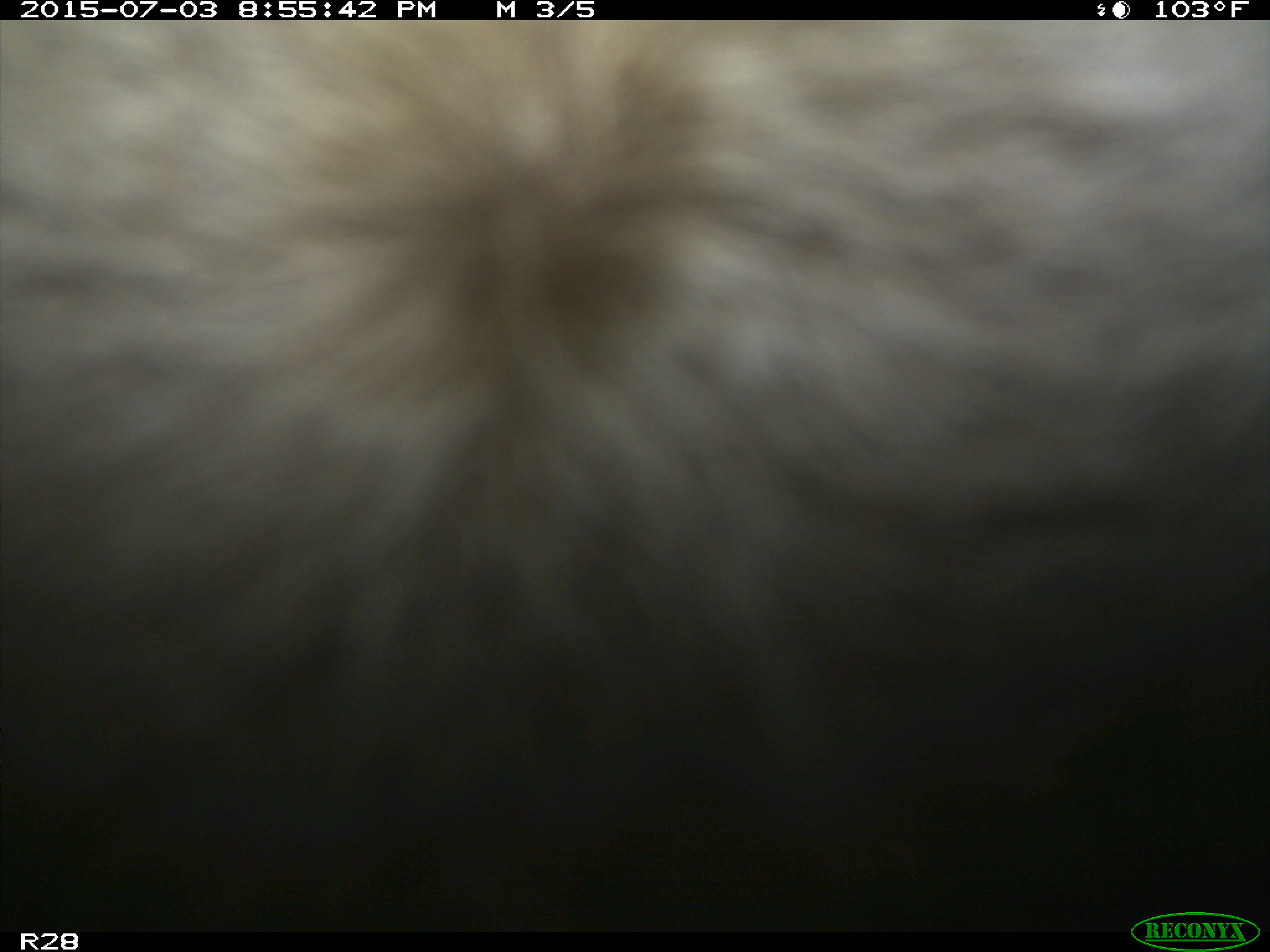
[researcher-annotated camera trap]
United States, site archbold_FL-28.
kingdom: Animalia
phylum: Chordata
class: Mammalia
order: Artiodactyla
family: Bovidae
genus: Bos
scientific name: Bos taurus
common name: domestic cow